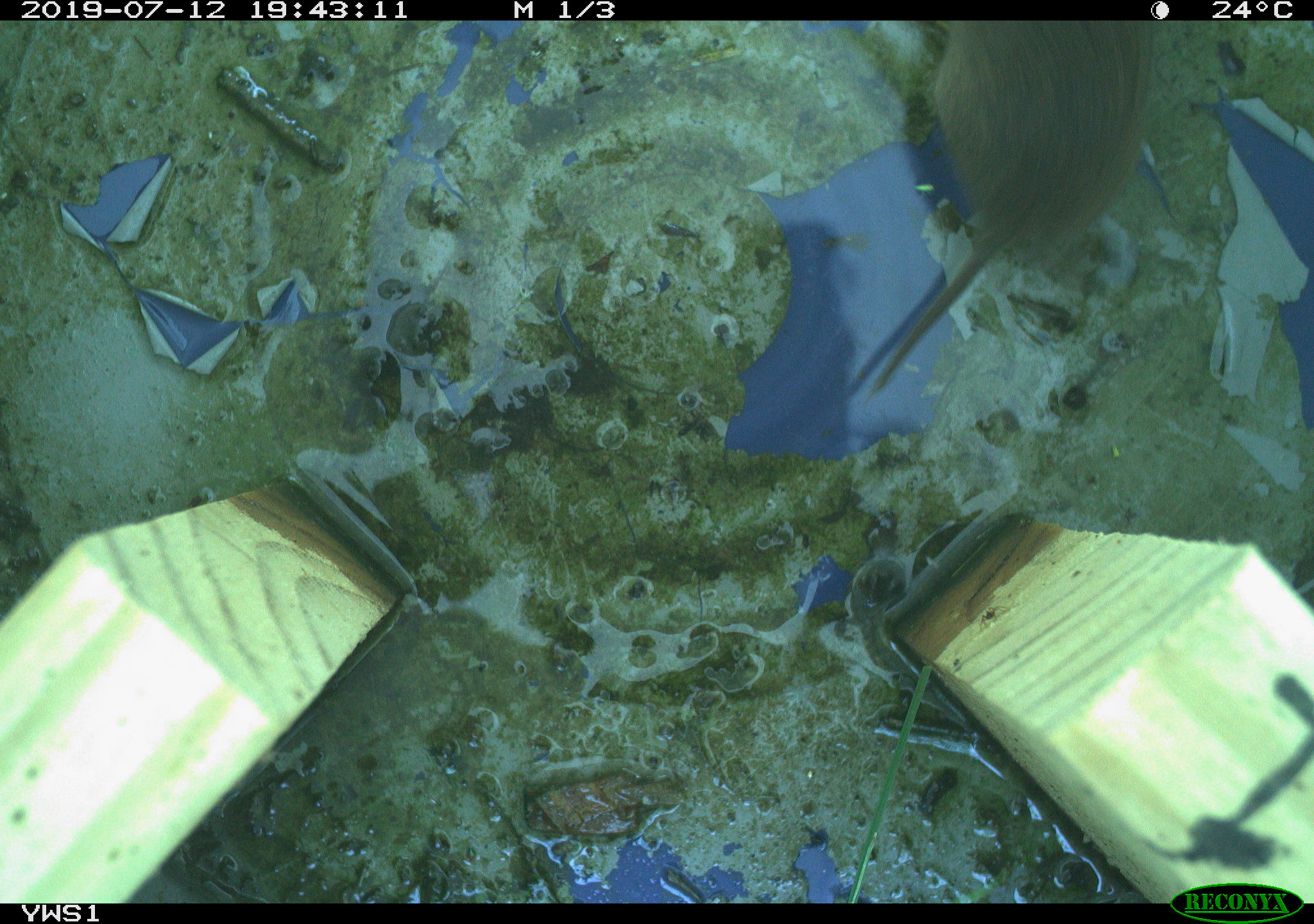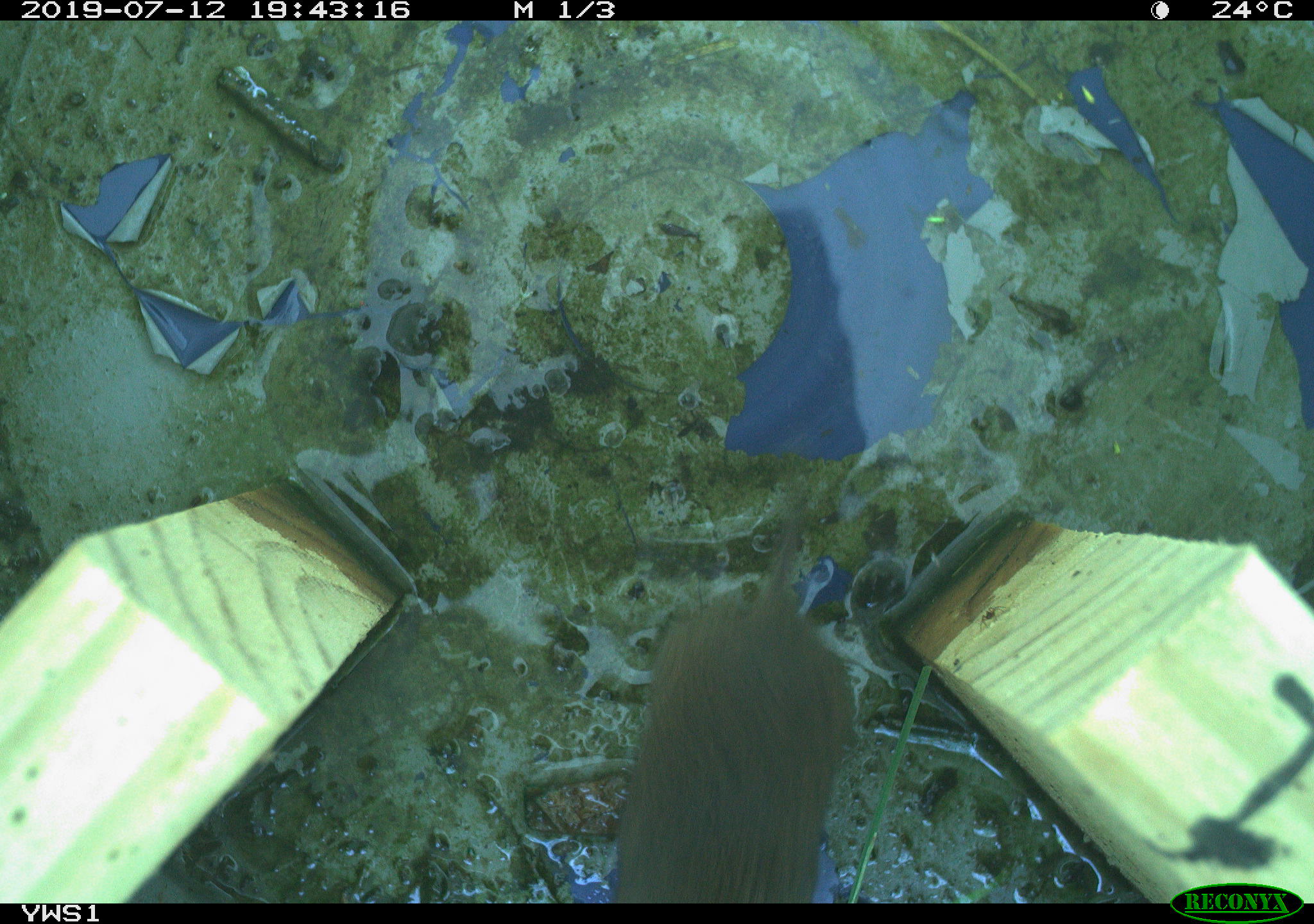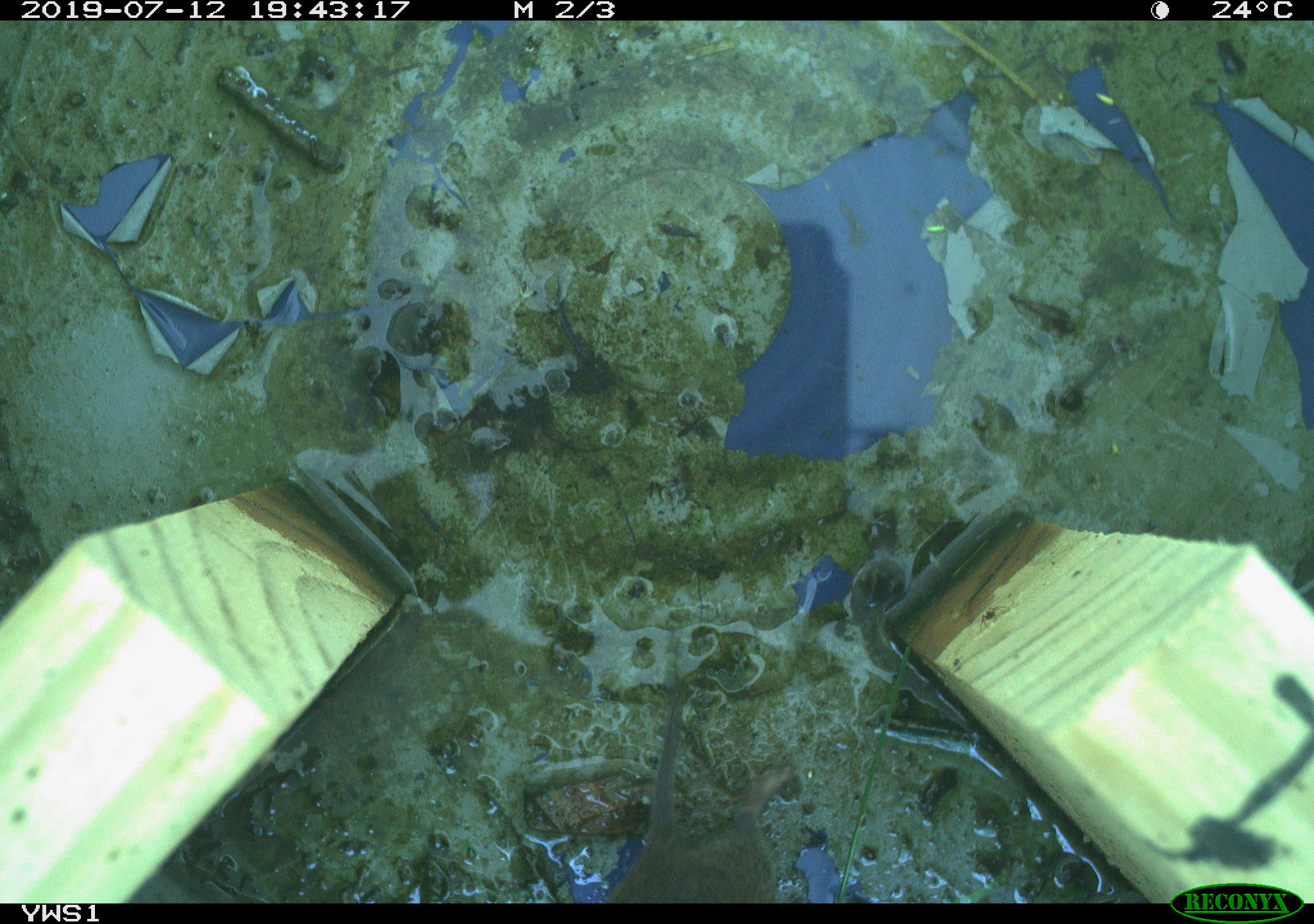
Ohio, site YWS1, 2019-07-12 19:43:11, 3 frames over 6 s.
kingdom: Animalia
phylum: Chordata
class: Mammalia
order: Rodentia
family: Cricetidae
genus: Microtus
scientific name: Microtus pennsylvanicus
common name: meadow vole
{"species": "meadow vole (Microtus pennsylvanicus)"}